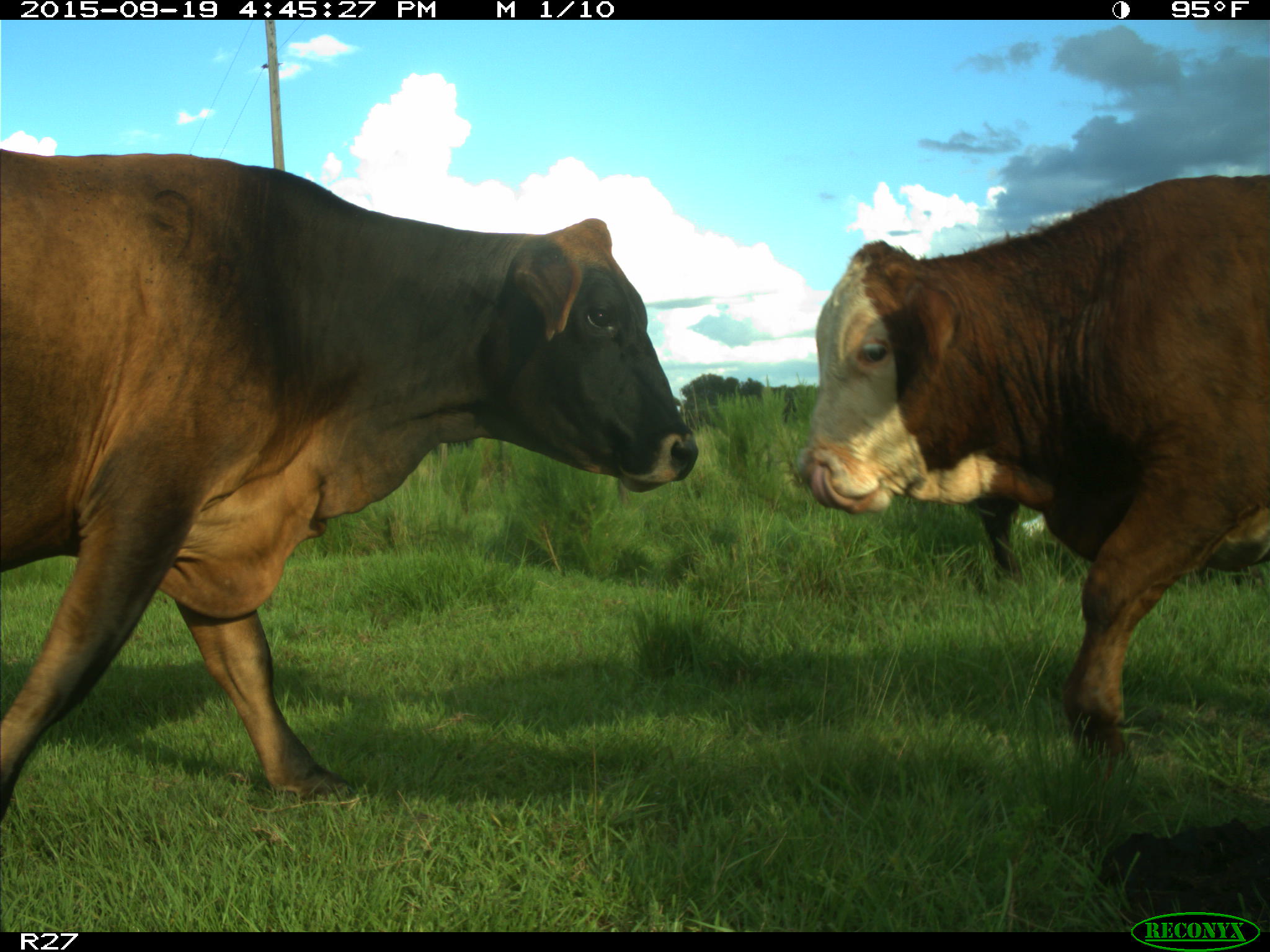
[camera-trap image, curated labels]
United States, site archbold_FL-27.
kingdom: Animalia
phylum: Chordata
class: Mammalia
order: Artiodactyla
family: Bovidae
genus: Bos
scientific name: Bos taurus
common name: domestic cow